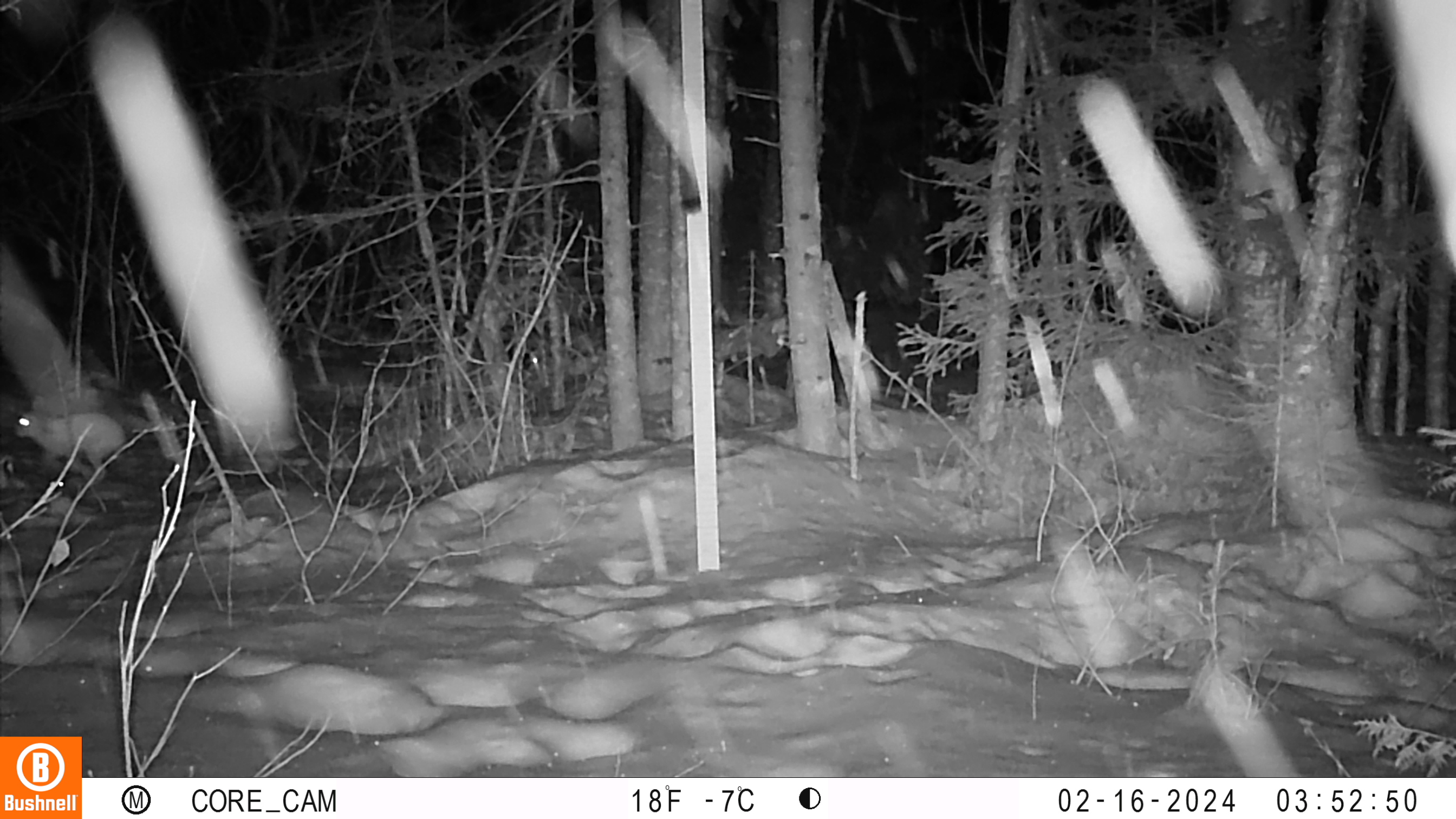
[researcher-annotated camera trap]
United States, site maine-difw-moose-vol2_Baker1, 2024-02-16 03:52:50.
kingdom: Animalia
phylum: Chordata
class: Mammalia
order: Lagomorpha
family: Leporidae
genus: Lepus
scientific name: Lepus americanus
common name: snowshoe hare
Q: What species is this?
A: Snowshoe hare (Lepus americanus).